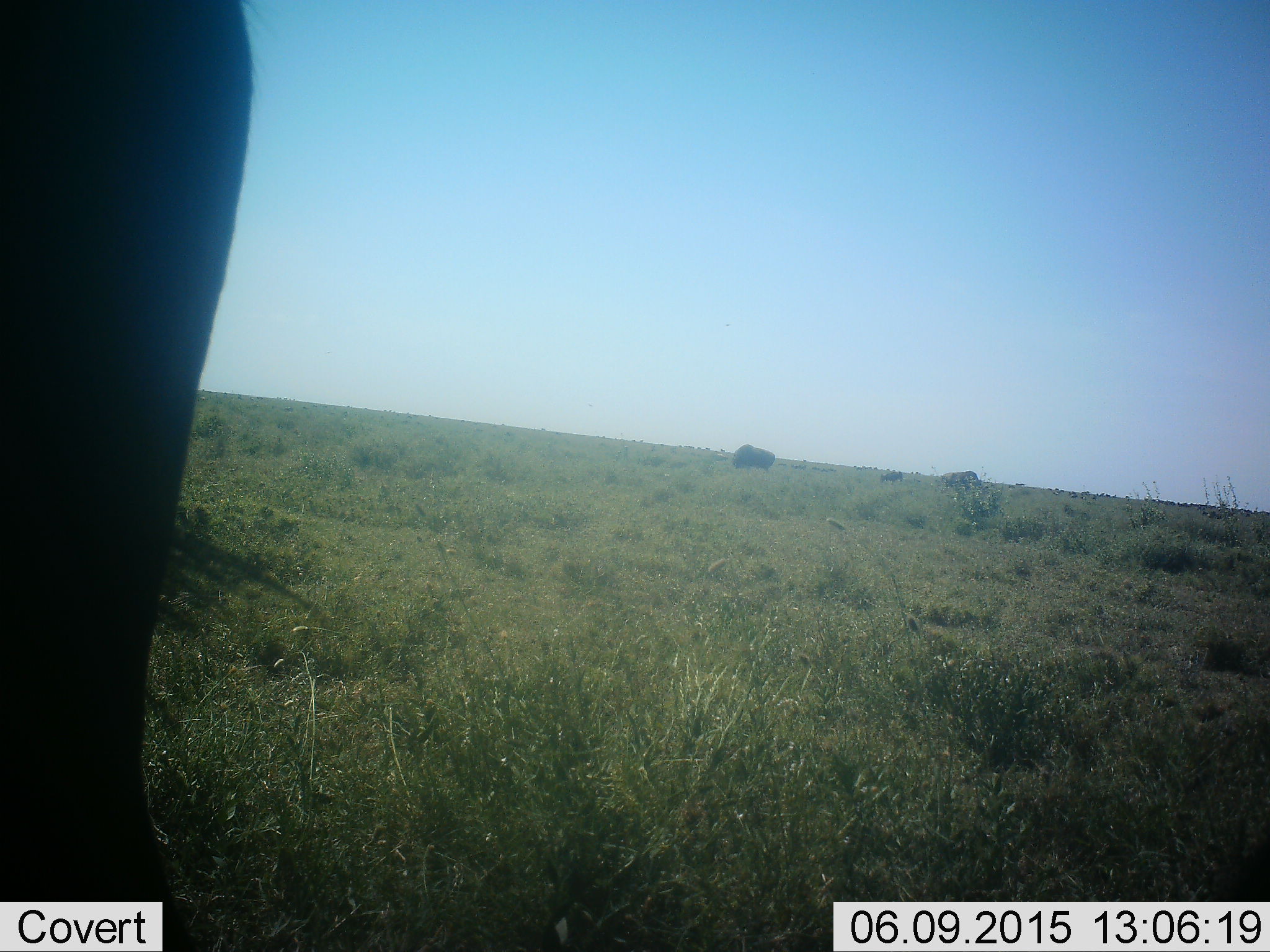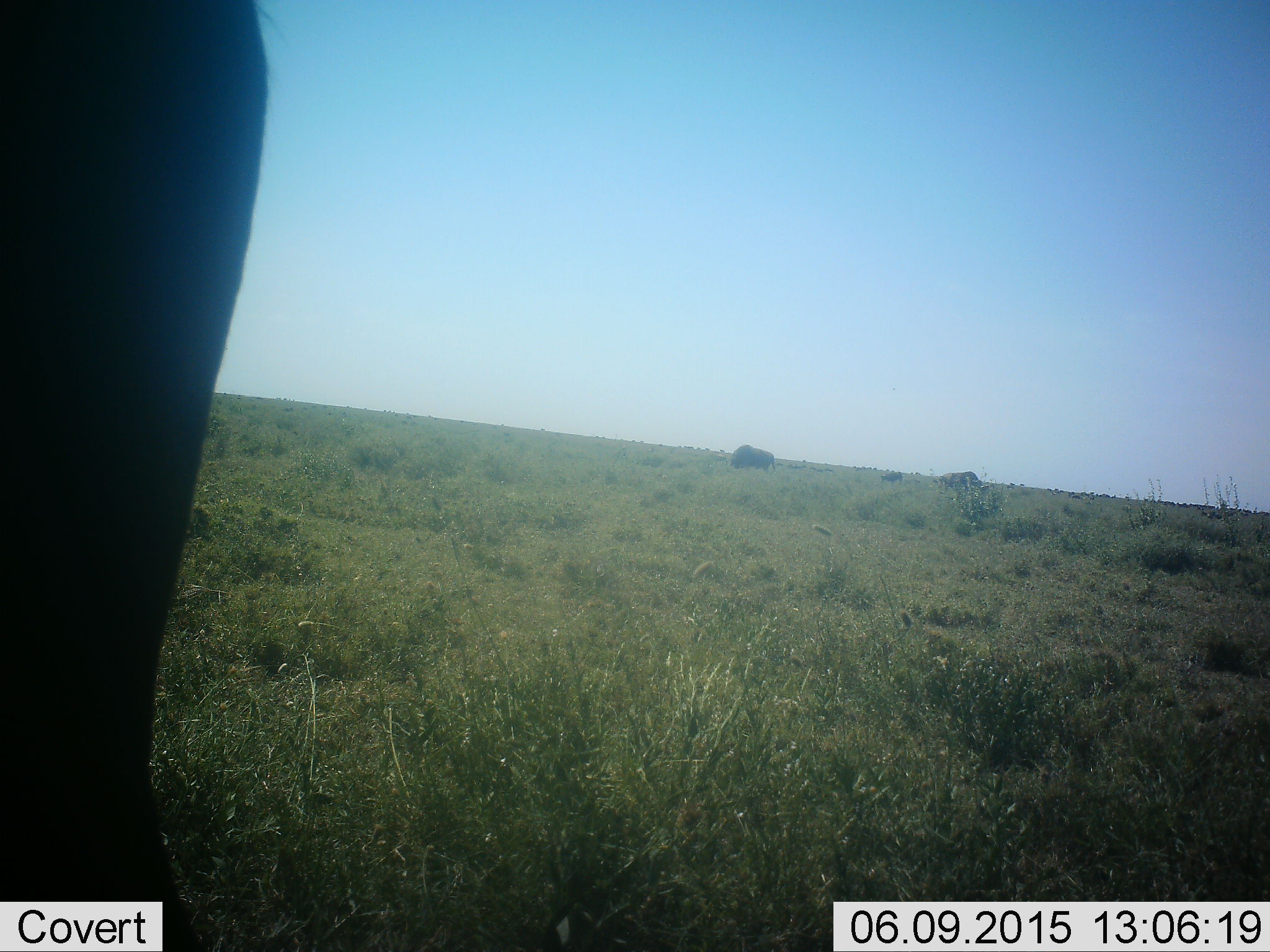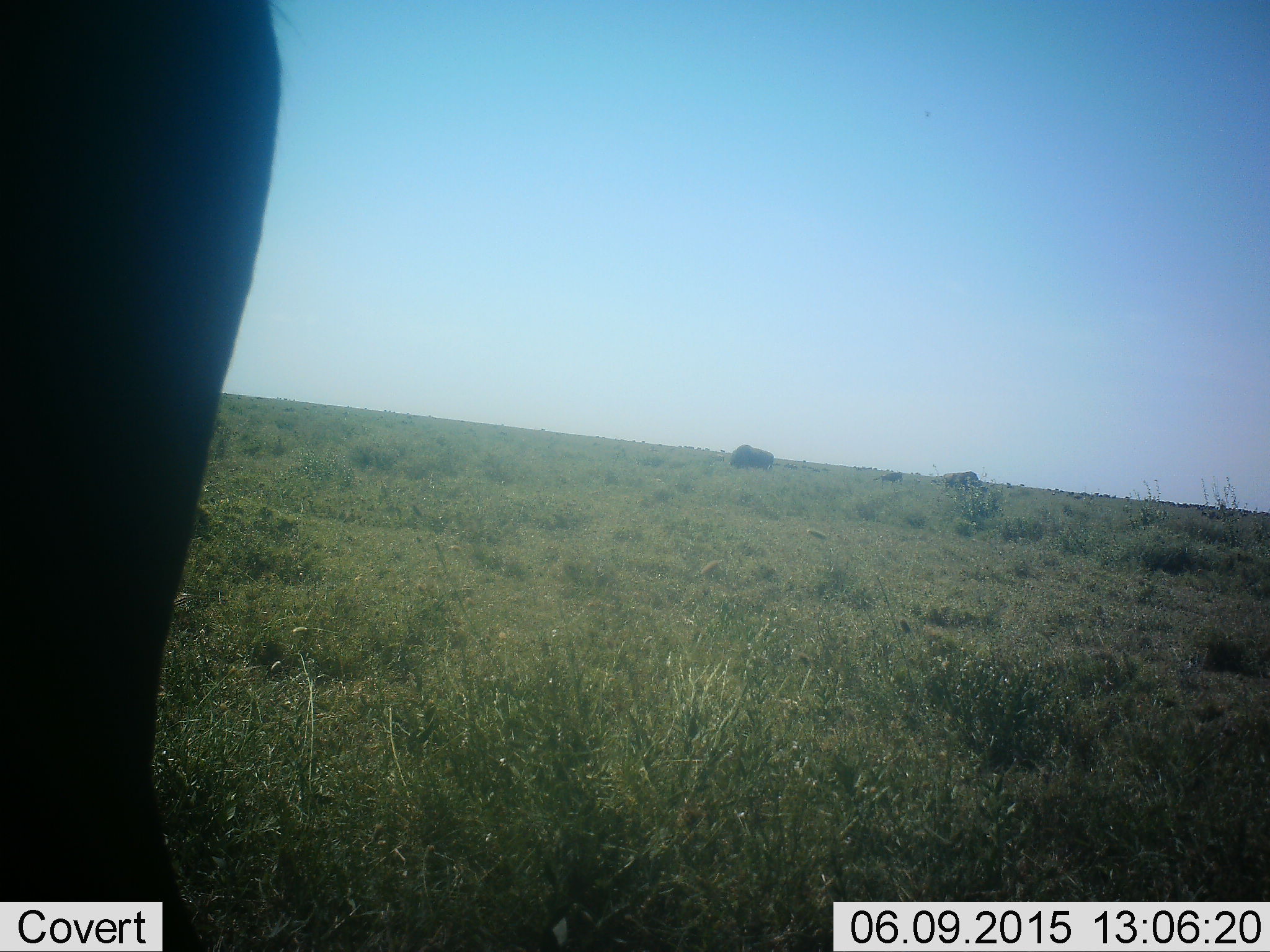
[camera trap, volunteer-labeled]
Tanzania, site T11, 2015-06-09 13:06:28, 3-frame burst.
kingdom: Animalia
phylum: Chordata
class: Mammalia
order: Artiodactyla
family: Bovidae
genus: Connochaetes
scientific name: Connochaetes taurinus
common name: blue wildebeest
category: wildebeest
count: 1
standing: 80%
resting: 0%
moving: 0%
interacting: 0%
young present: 10%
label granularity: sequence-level